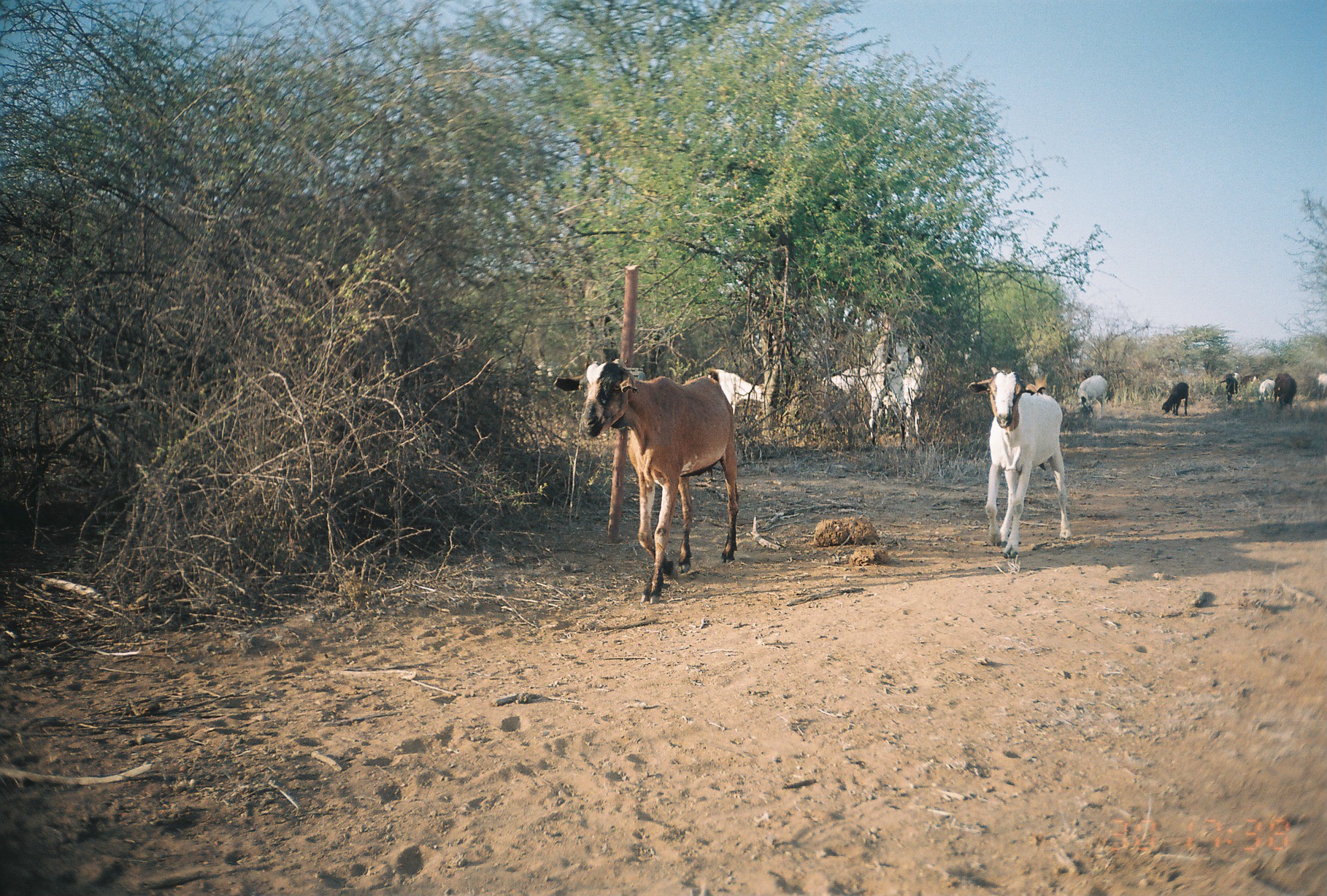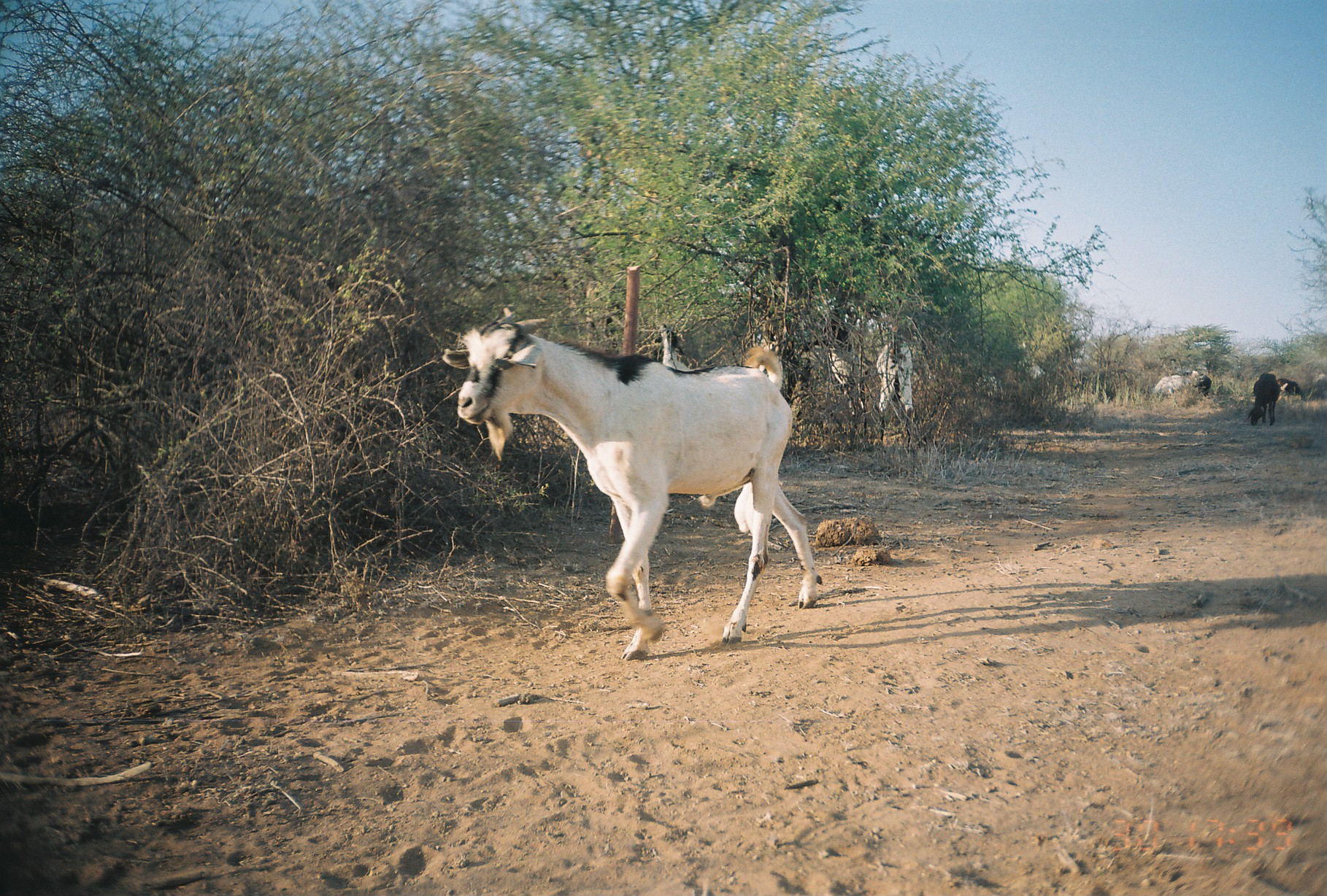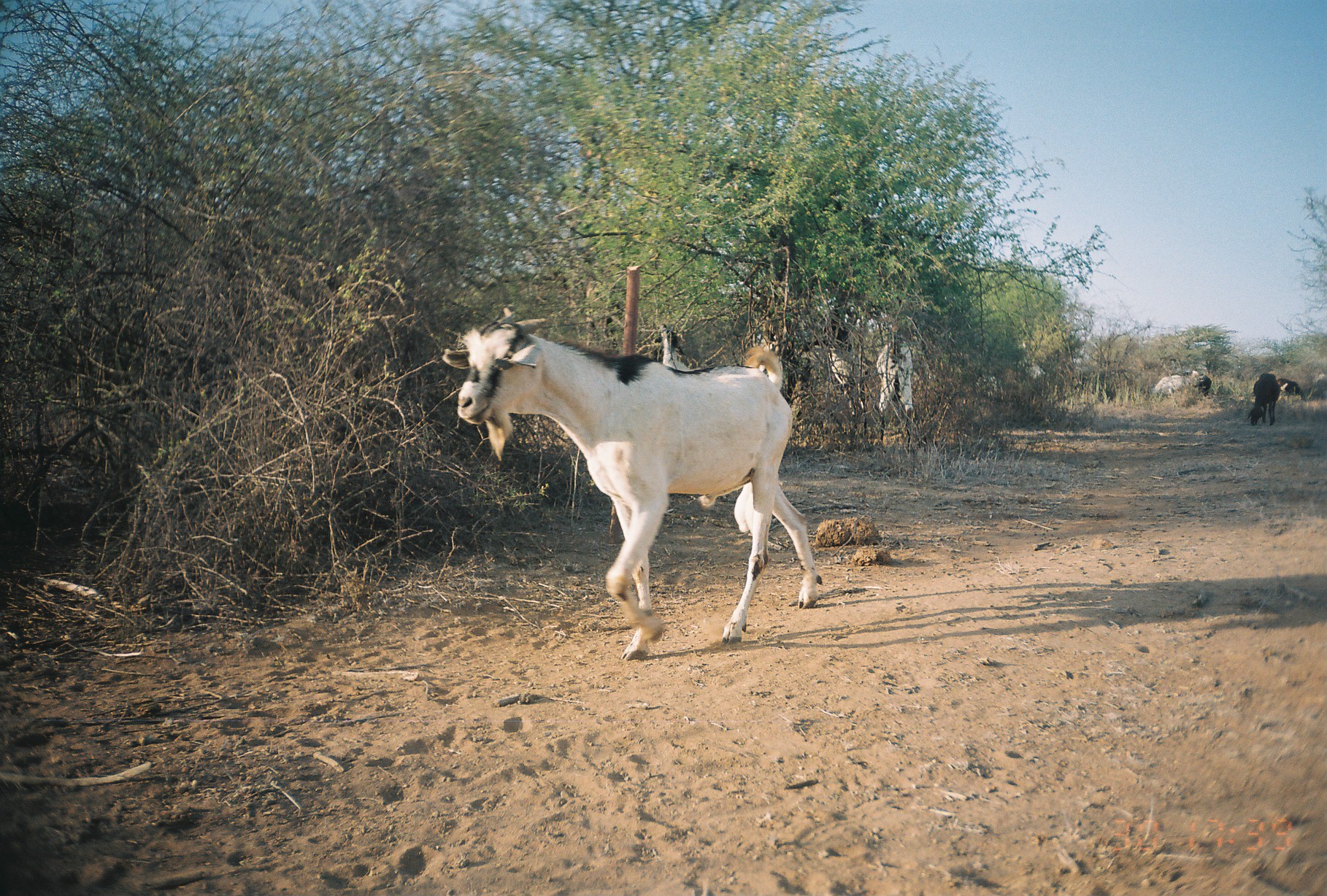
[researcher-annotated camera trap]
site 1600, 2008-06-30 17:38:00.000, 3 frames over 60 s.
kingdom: Animalia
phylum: Chordata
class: Mammalia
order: Artiodactyla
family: Bovidae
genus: Ovis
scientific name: Ovis aries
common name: domestic sheep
Ovis aries (domestic sheep), count 9.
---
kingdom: Animalia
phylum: Chordata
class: Mammalia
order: Artiodactyla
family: Bovidae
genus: Capra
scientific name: Capra aegagrus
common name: wild goat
Capra aegagrus (wild goat), count 4.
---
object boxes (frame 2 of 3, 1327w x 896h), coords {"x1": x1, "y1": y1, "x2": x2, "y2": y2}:
capra aegagrus: {"x1": 441, "y1": 303, "x2": 823, "y2": 662}; {"x1": 801, "y1": 313, "x2": 866, "y2": 417}; {"x1": 875, "y1": 336, "x2": 914, "y2": 442}; {"x1": 1247, "y1": 373, "x2": 1281, "y2": 426}; {"x1": 657, "y1": 322, "x2": 692, "y2": 371}; {"x1": 1151, "y1": 375, "x2": 1191, "y2": 409}; {"x1": 974, "y1": 375, "x2": 1005, "y2": 400}; {"x1": 1276, "y1": 378, "x2": 1303, "y2": 406}; {"x1": 1304, "y1": 374, "x2": 1325, "y2": 402}; {"x1": 1024, "y1": 361, "x2": 1046, "y2": 384}; {"x1": 1193, "y1": 373, "x2": 1211, "y2": 399}; {"x1": 1176, "y1": 370, "x2": 1199, "y2": 383}